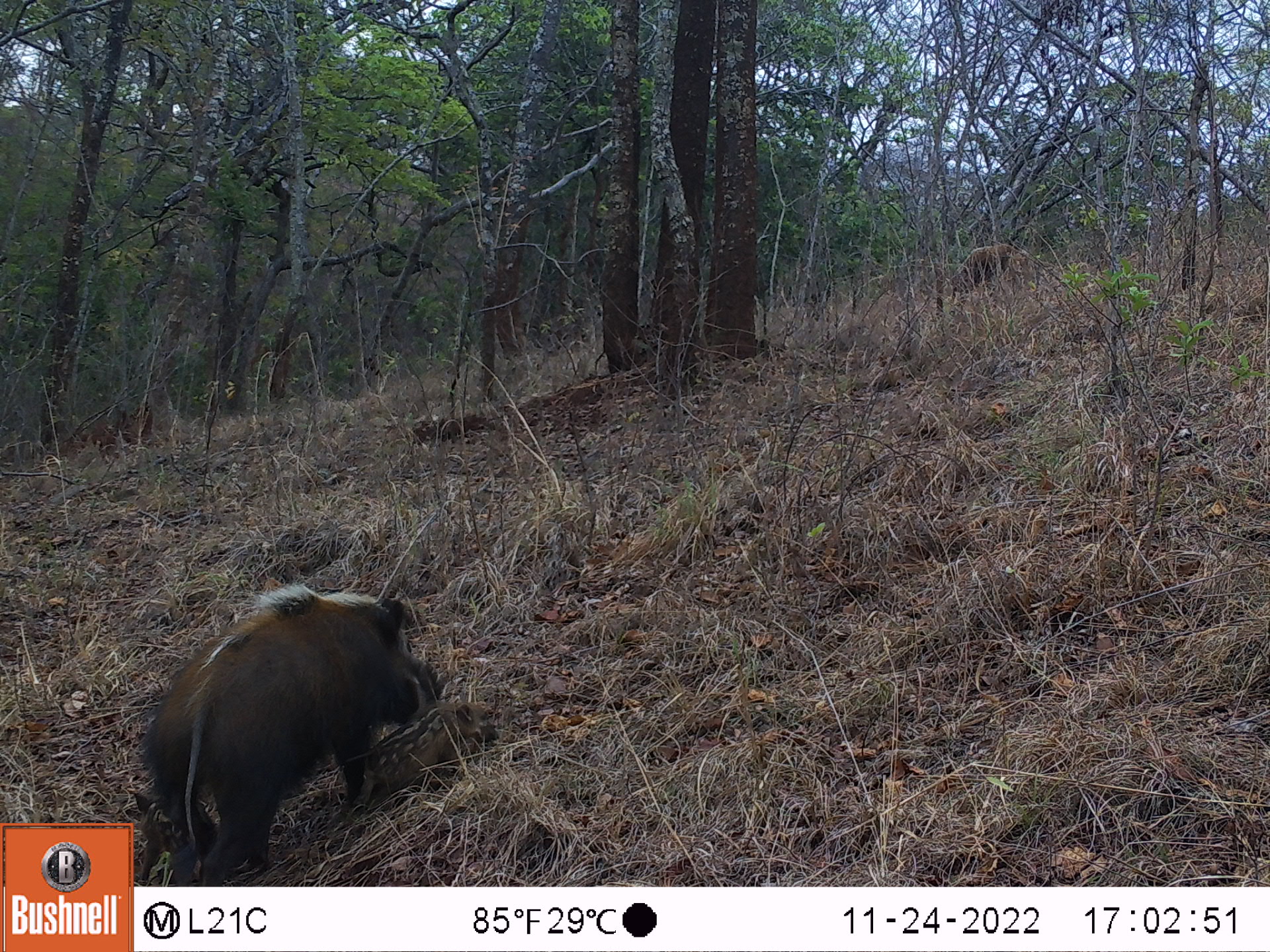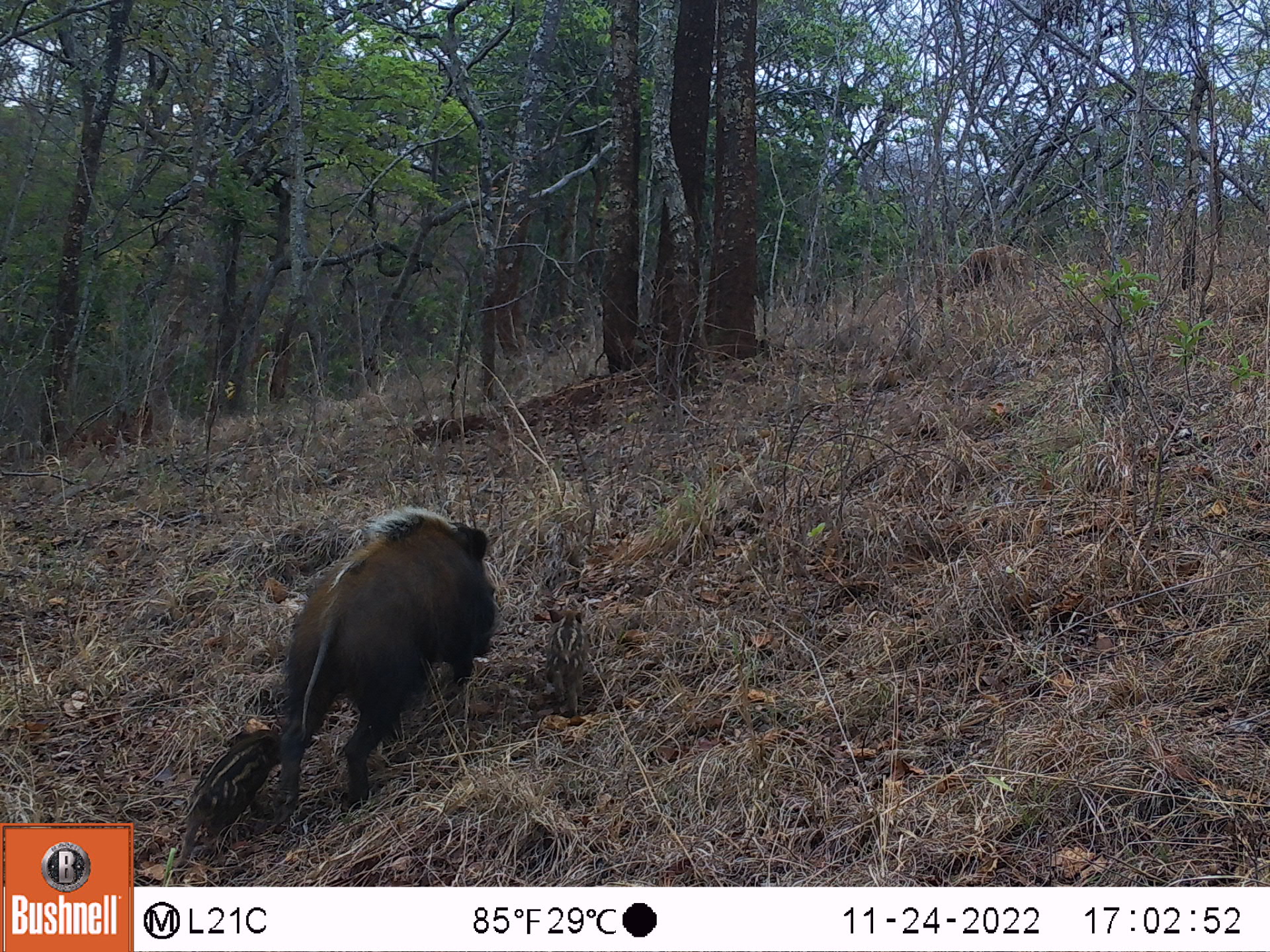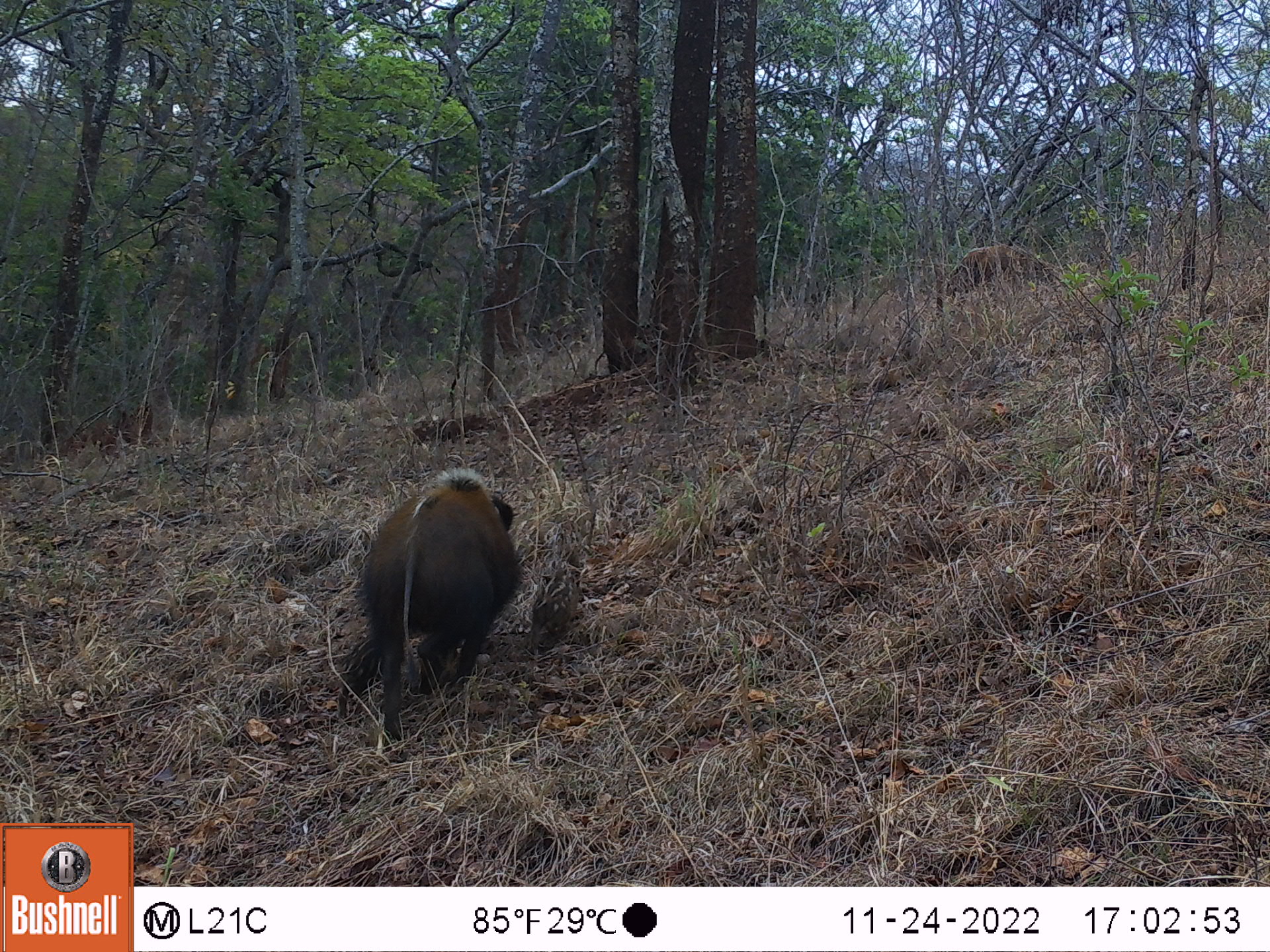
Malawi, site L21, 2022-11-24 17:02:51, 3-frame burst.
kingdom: Animalia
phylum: Chordata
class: Mammalia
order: Artiodactyla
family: Suidae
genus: Potamochoerus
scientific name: Potamochoerus larvatus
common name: bushpig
Bushpig (Potamochoerus larvatus), count 4.